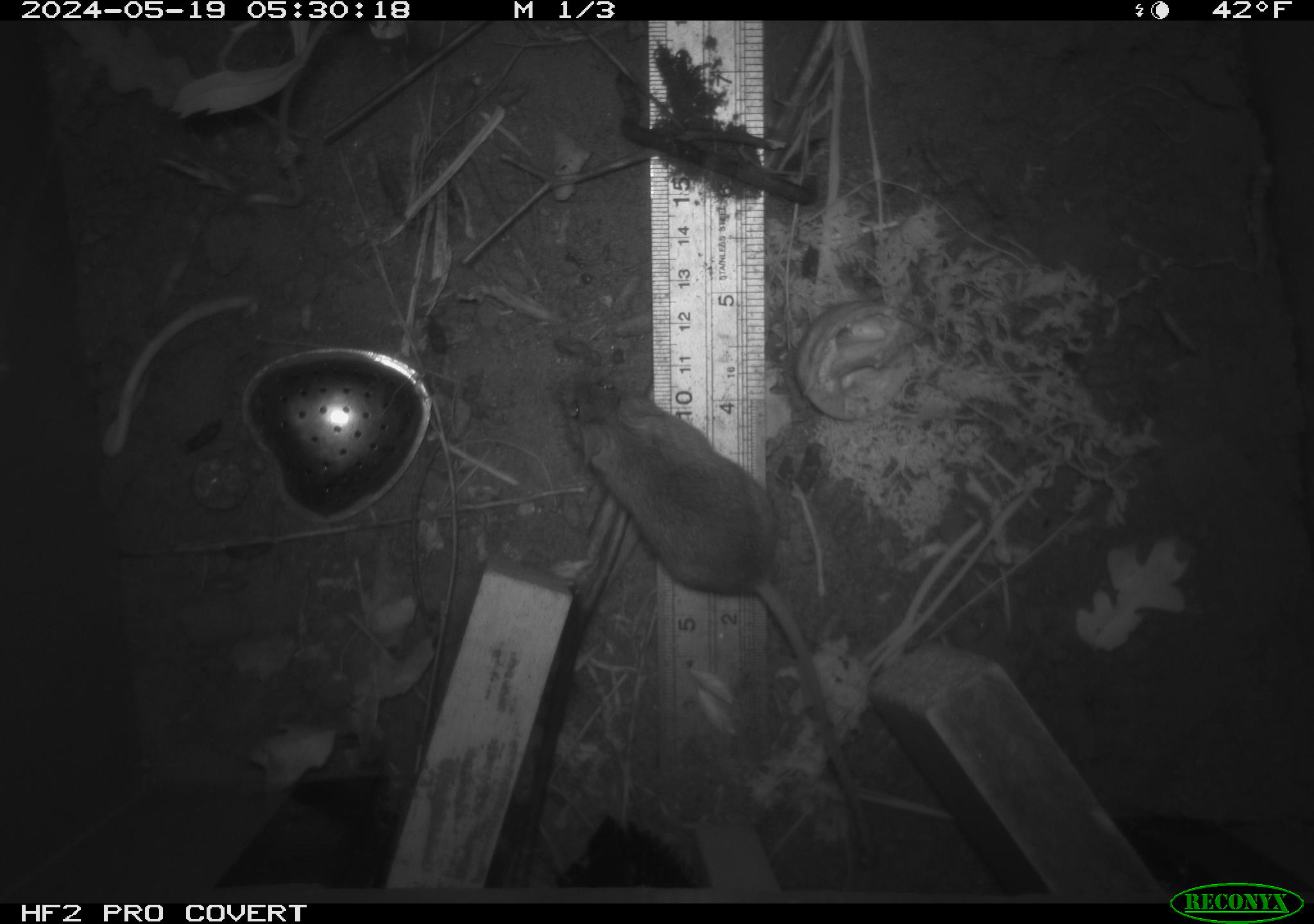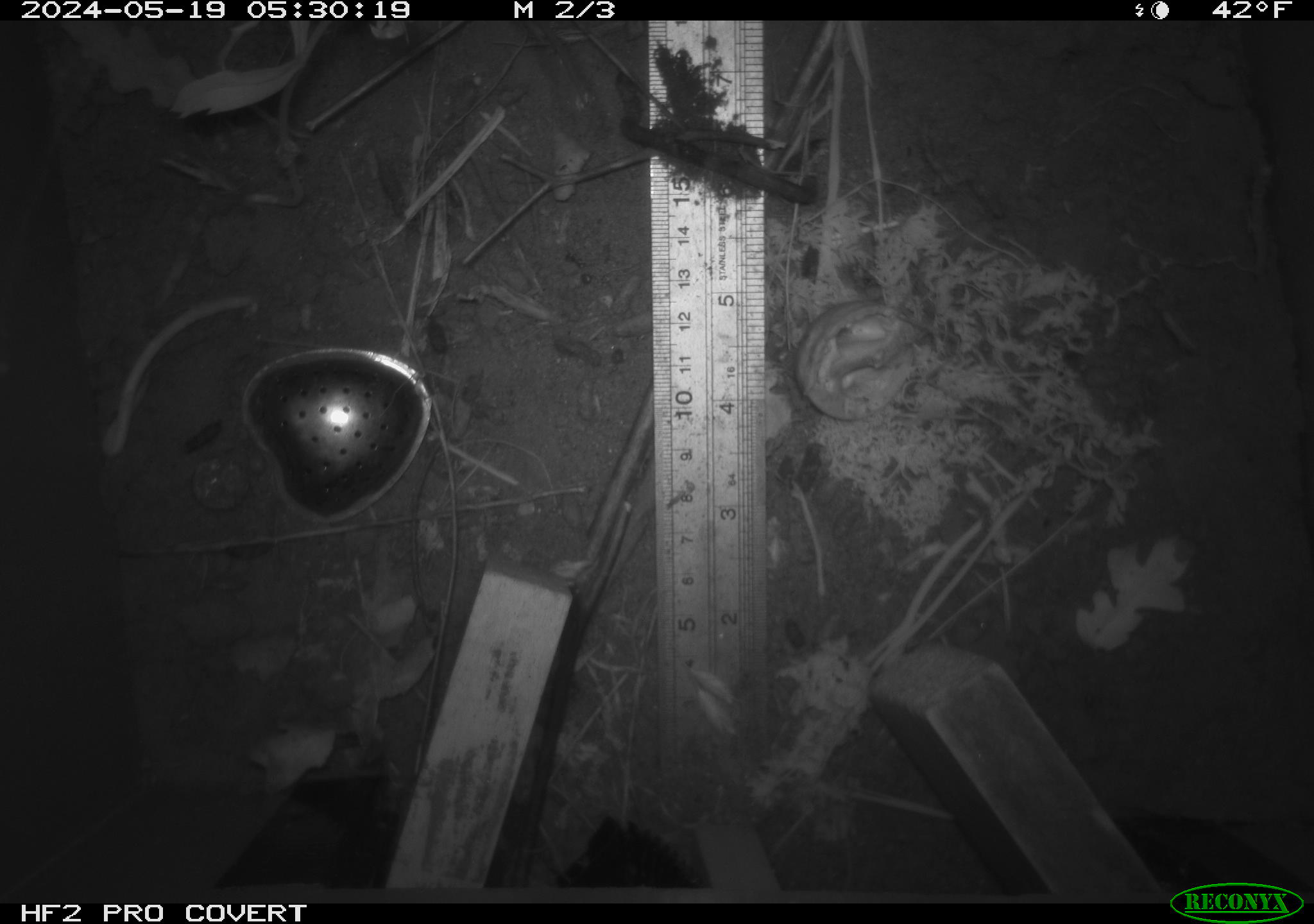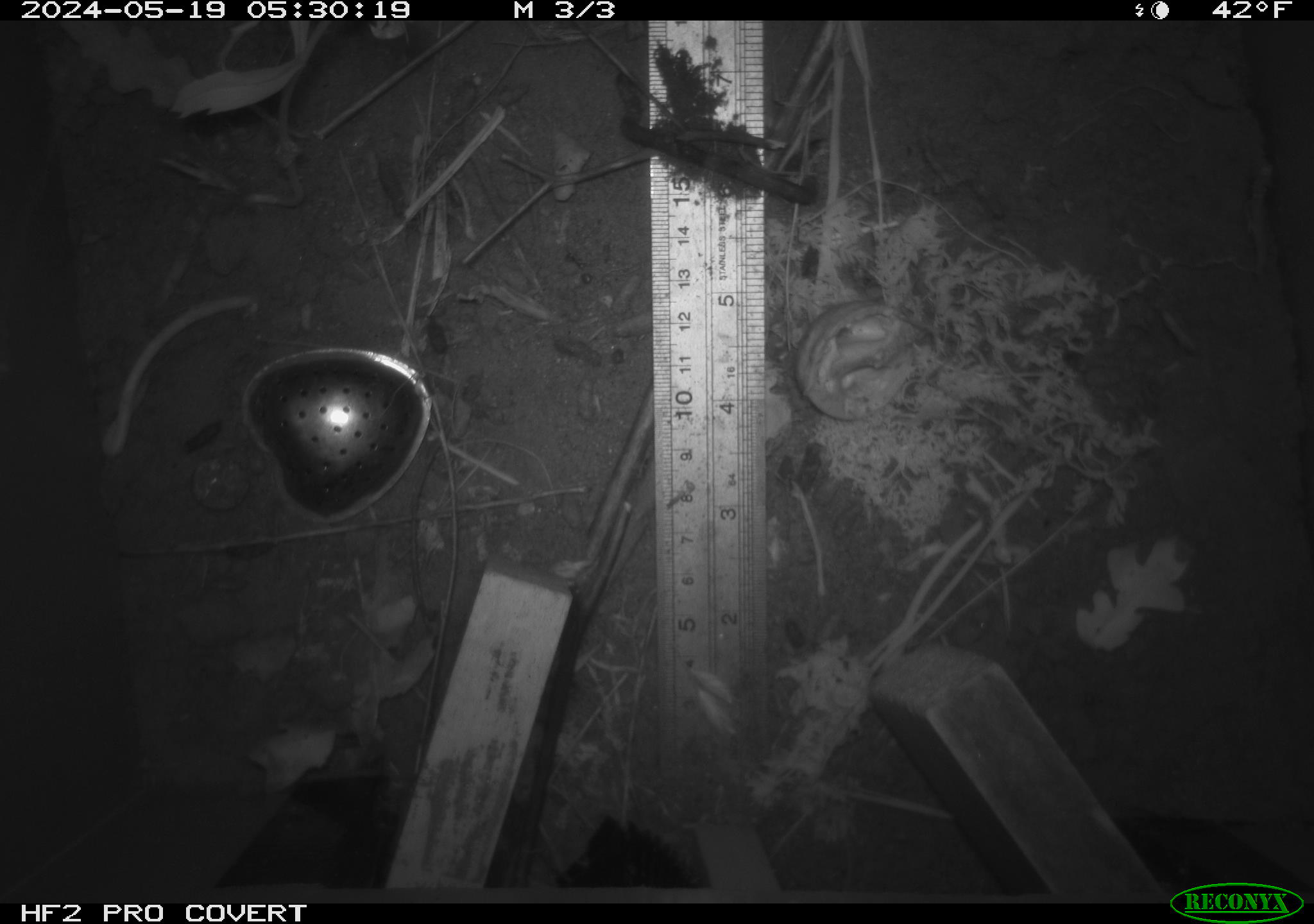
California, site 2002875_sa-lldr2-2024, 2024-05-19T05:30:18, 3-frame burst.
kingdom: Animalia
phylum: Chordata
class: Mammalia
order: Rodentia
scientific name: Rodentia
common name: mouse species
Mouse species (Rodentia).